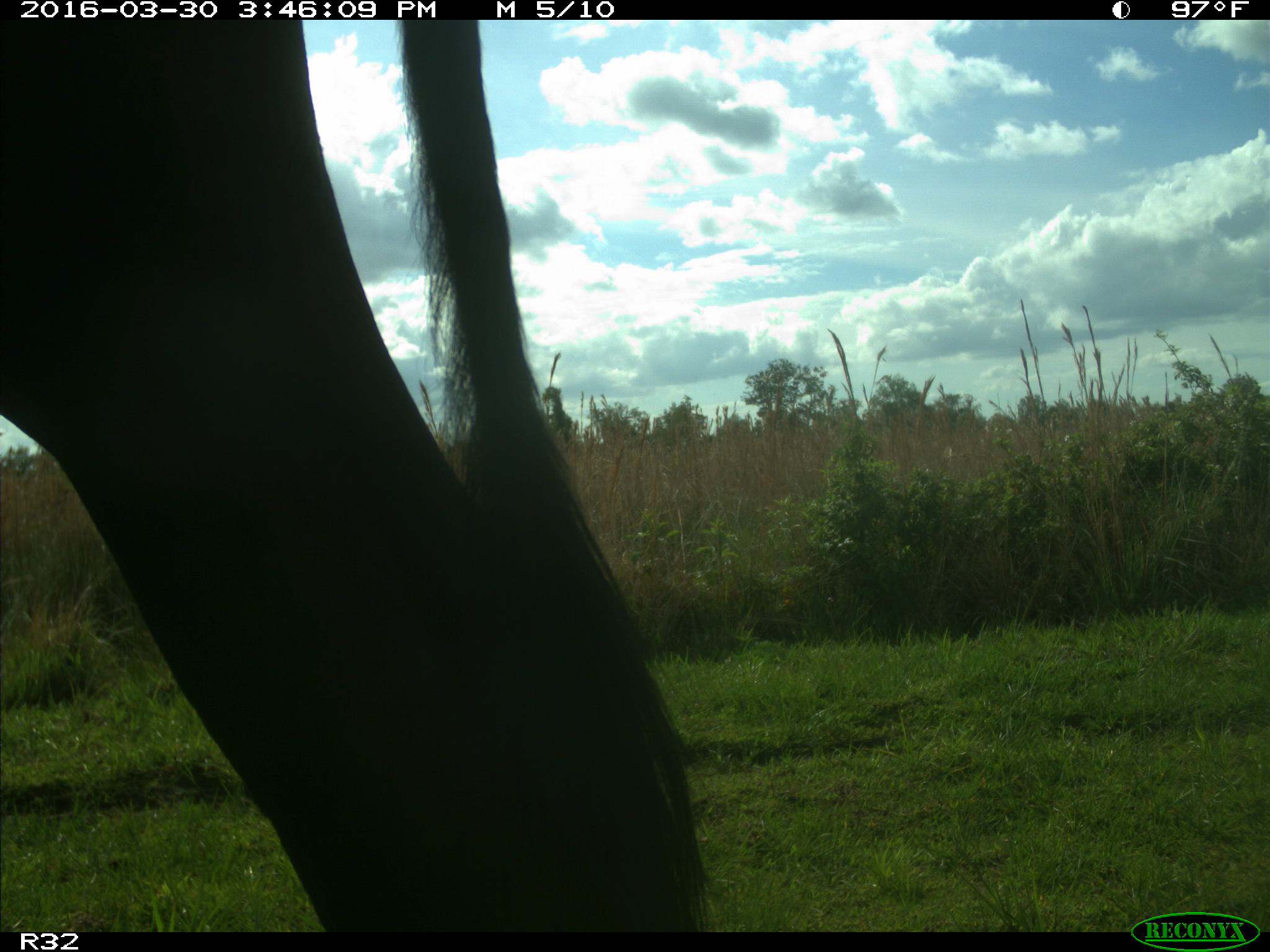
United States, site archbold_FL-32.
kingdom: Animalia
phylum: Chordata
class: Mammalia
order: Artiodactyla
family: Bovidae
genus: Bos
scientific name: Bos taurus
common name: domestic cow